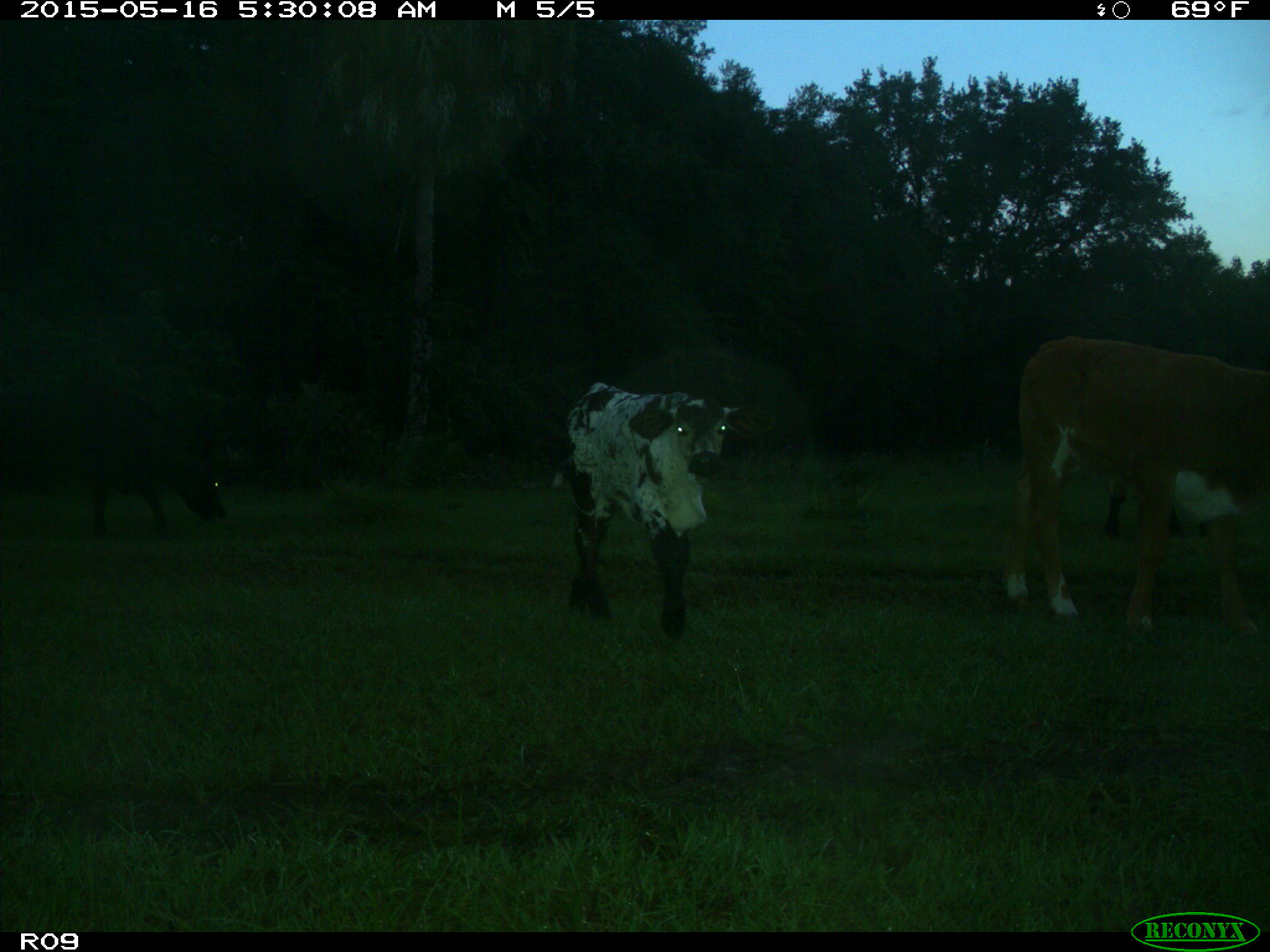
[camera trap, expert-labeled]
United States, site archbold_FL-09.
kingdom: Animalia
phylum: Chordata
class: Mammalia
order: Artiodactyla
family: Bovidae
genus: Bos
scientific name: Bos taurus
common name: domestic cow